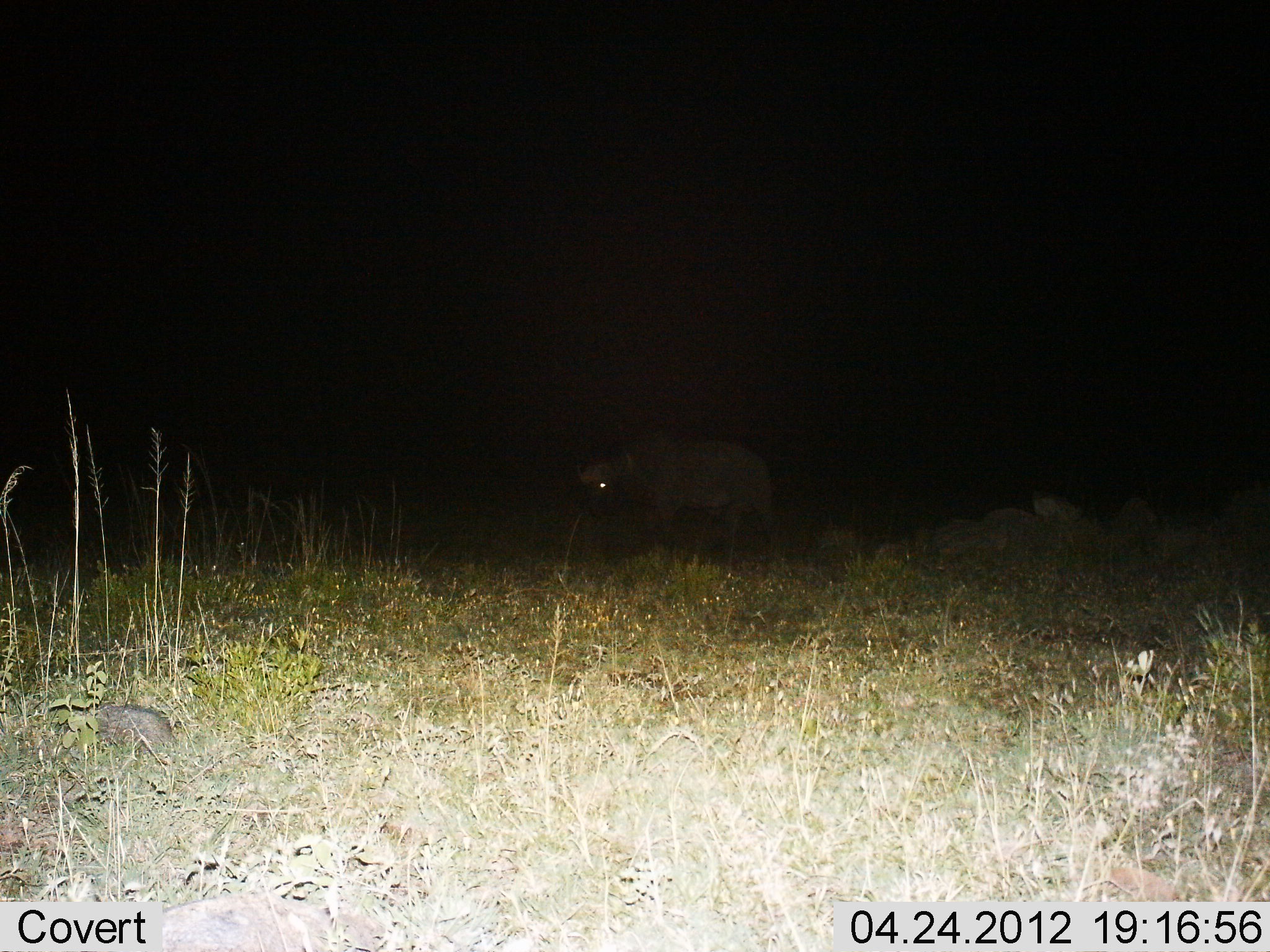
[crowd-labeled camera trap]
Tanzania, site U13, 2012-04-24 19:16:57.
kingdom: Animalia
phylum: Chordata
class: Mammalia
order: Artiodactyla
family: Bovidae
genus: Syncerus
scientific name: Syncerus caffer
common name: cape buffalo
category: buffalo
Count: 1.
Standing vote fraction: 42%.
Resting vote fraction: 0%.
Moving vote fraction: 58%.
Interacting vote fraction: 0%.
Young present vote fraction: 0%.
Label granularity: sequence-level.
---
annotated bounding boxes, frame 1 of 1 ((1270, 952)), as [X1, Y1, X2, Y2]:
animal: [579, 437, 780, 562]